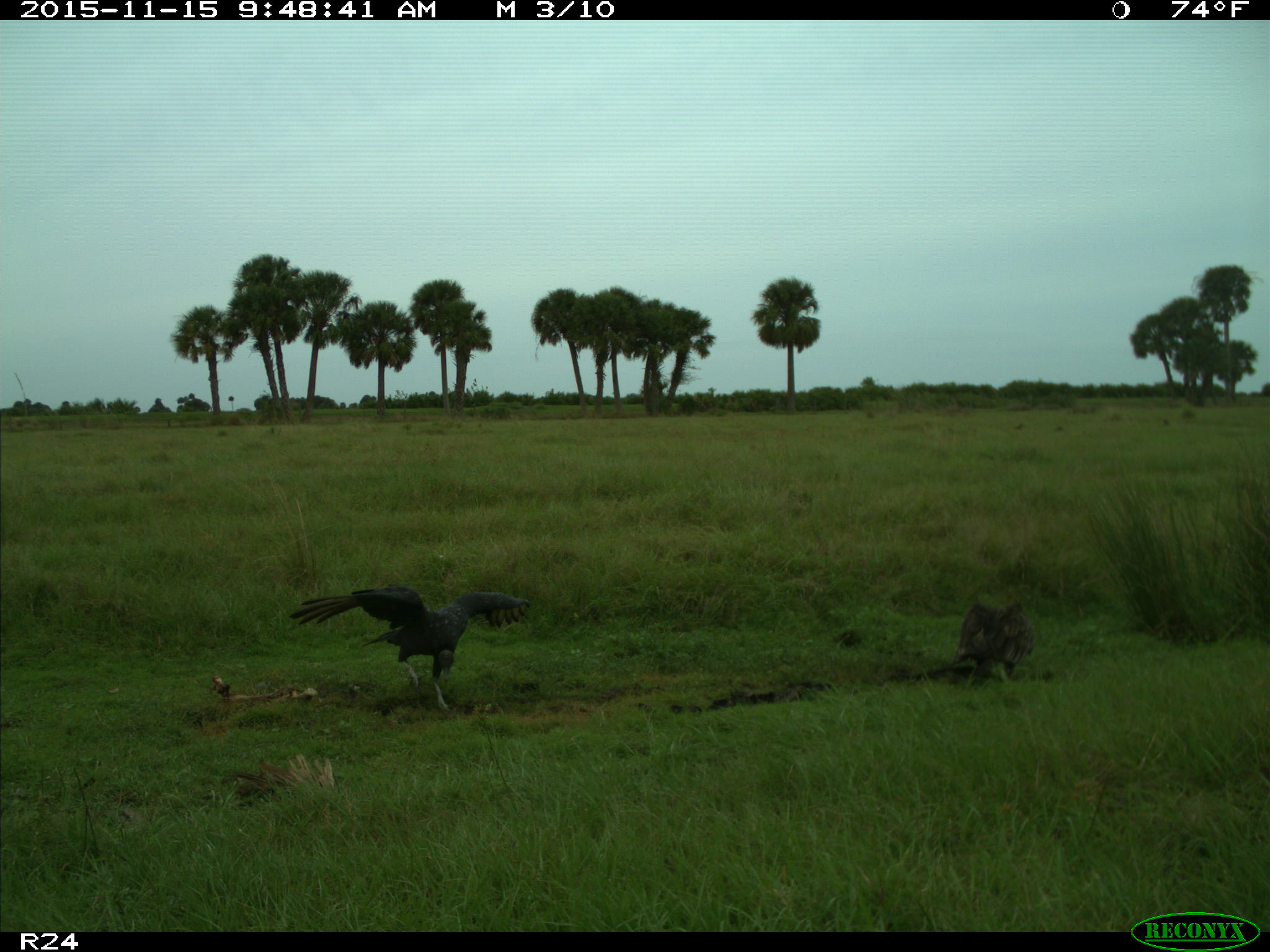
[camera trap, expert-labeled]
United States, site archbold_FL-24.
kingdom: Animalia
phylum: Chordata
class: Aves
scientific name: Aves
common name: birds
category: unidentified bird